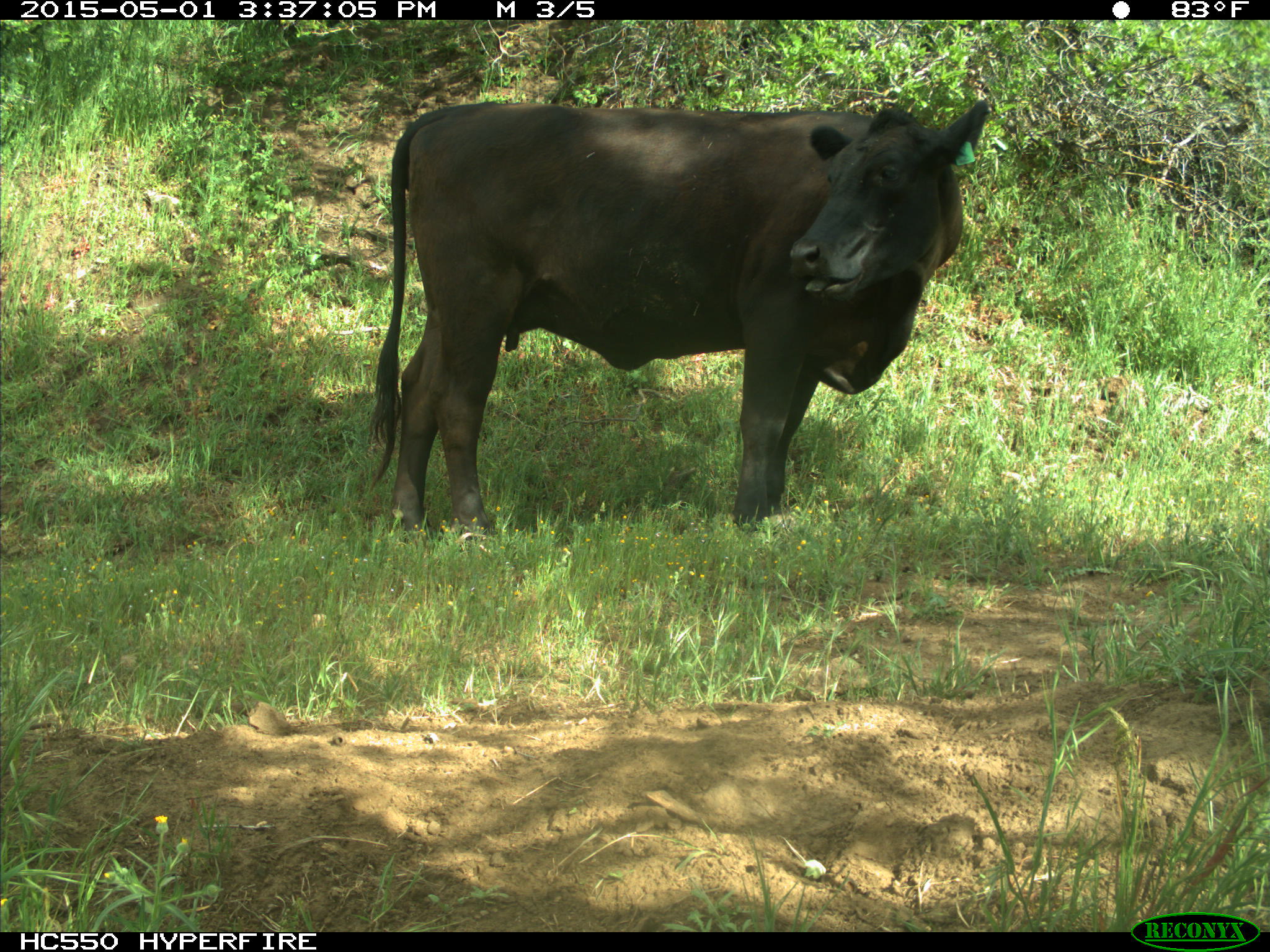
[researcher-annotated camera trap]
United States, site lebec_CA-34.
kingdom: Animalia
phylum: Chordata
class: Mammalia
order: Artiodactyla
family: Bovidae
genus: Bos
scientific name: Bos taurus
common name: domestic cow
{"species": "Bos taurus (domestic cow)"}